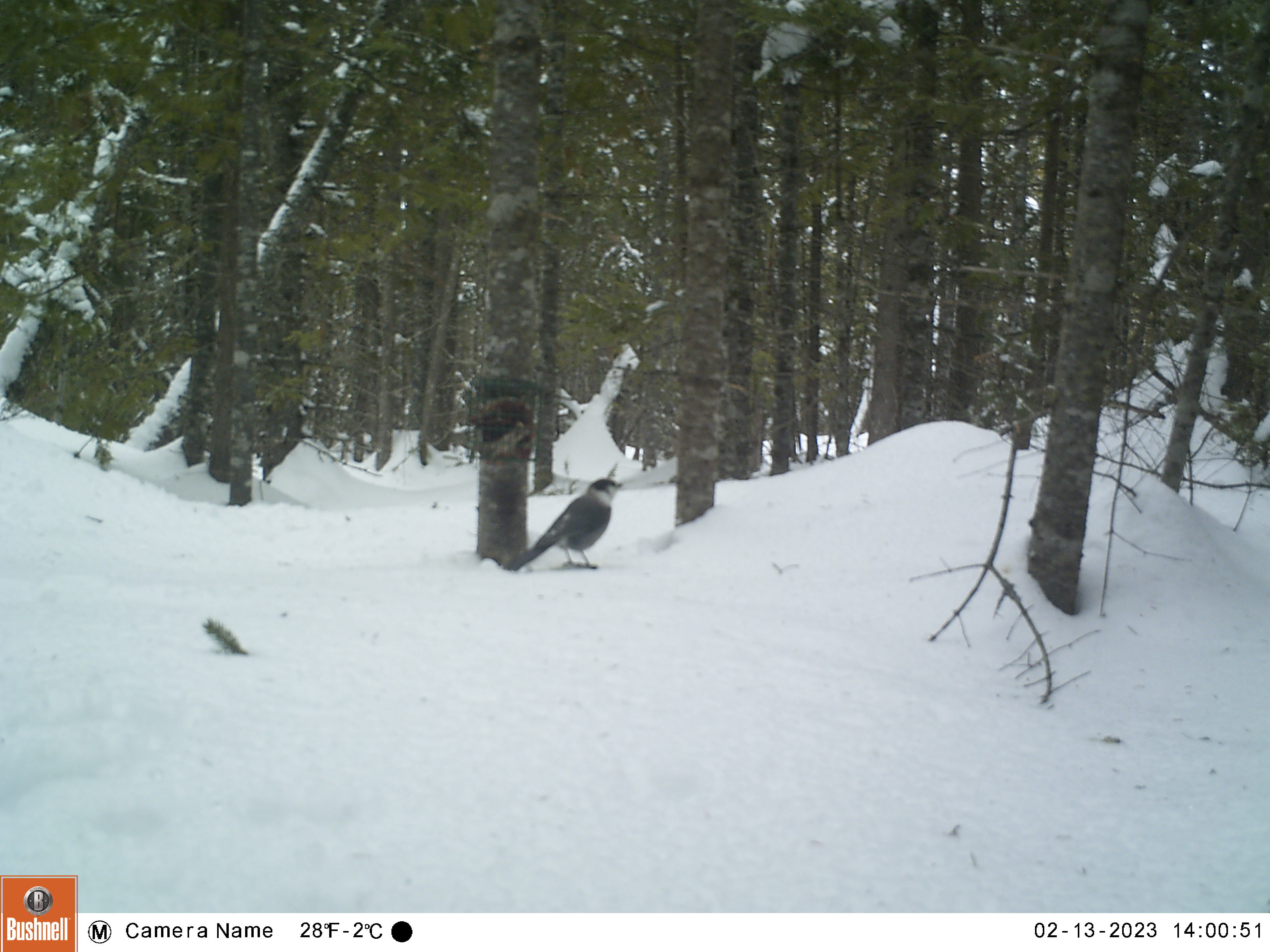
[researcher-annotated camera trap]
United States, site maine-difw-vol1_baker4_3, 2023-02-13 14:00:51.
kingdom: Animalia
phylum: Chordata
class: Aves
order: Passeriformes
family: Corvidae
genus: Perisoreus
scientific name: Perisoreus canadensis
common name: canada jay